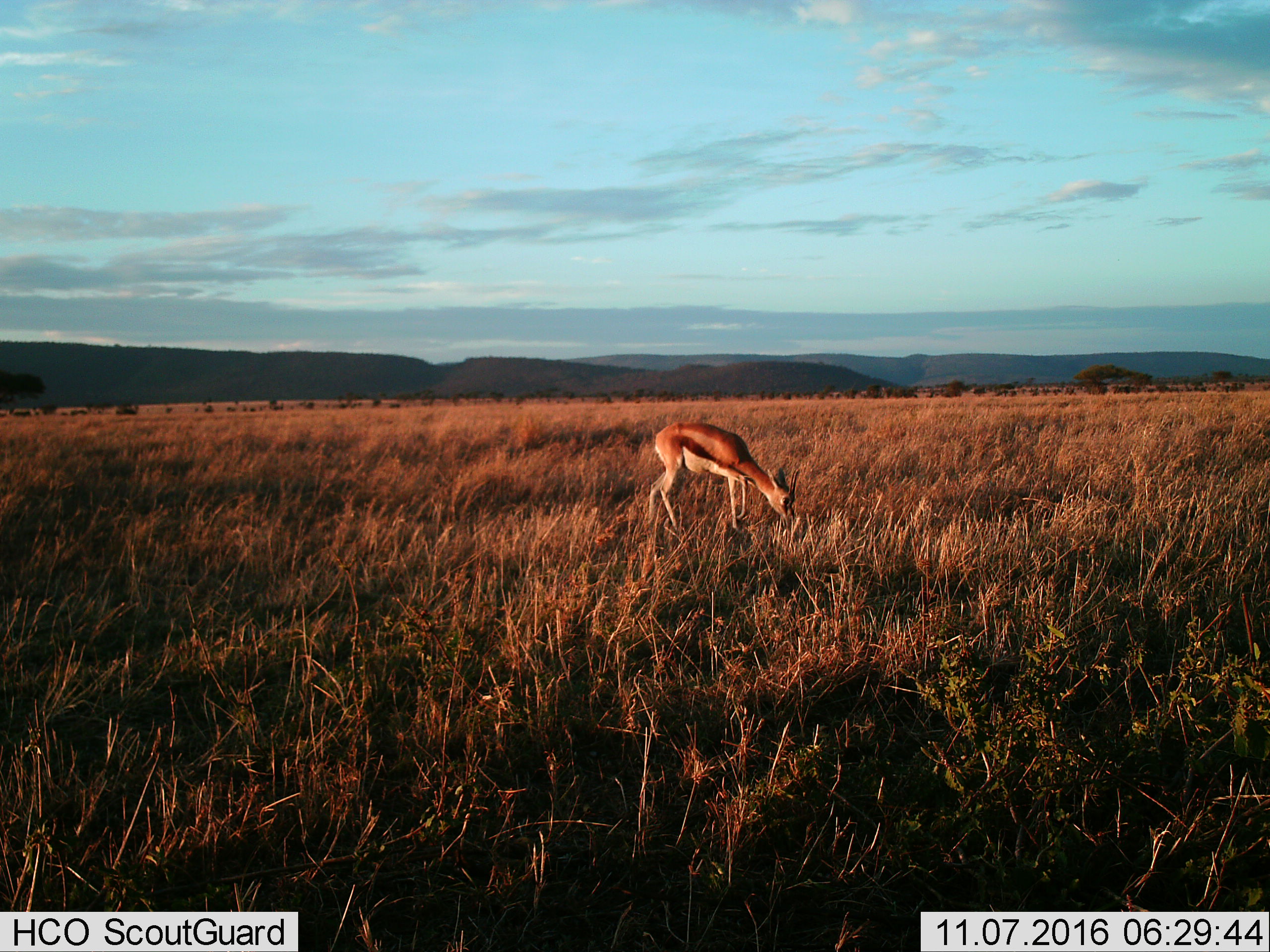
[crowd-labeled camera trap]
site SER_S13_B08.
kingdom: Animalia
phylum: Chordata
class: Mammalia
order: Artiodactyla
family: Bovidae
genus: Eudorcas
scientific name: Eudorcas thomsonii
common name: thomson's gazelle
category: gazellethomsons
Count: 1.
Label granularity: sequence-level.